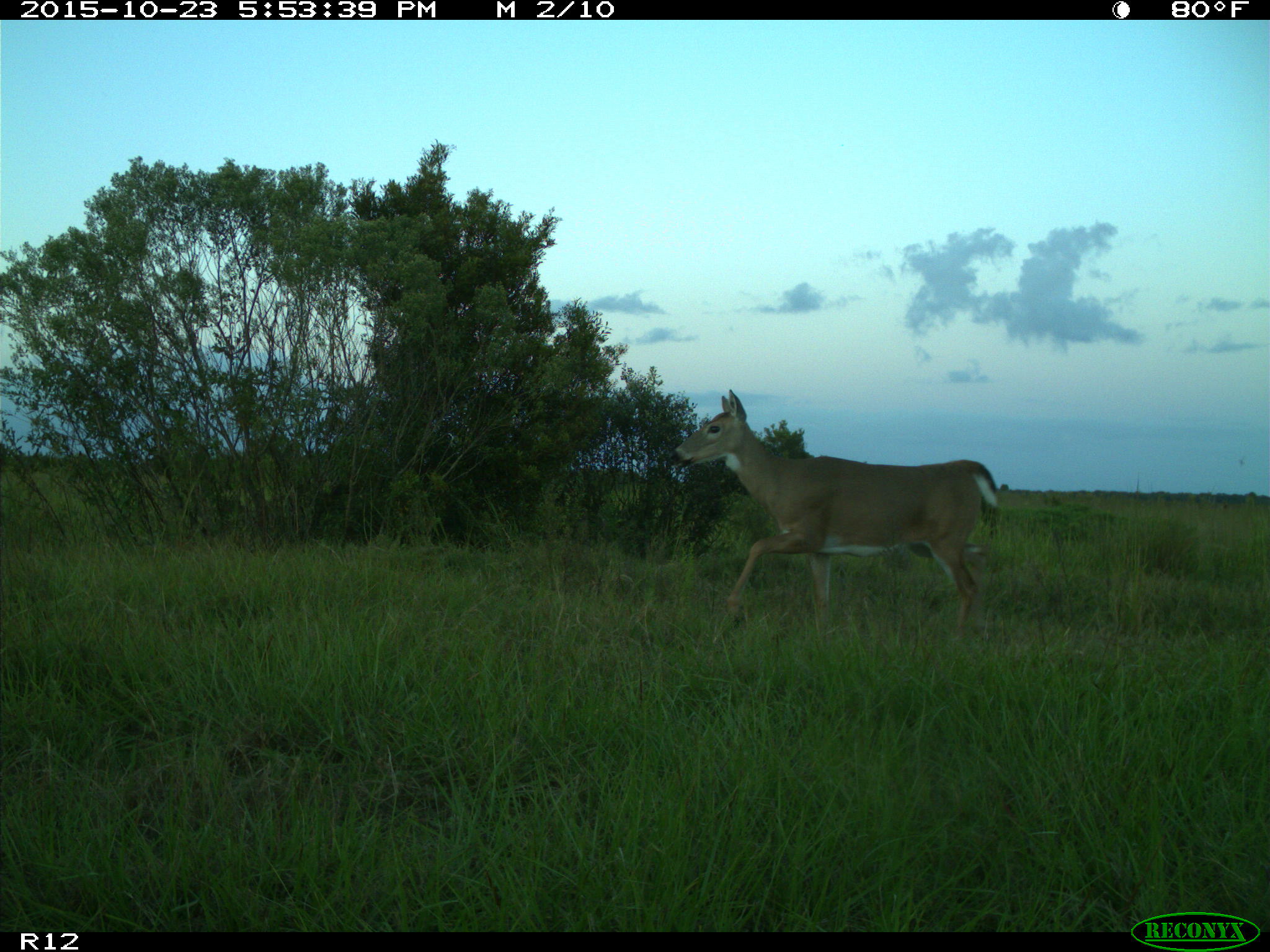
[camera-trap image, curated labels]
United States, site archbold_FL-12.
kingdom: Animalia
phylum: Chordata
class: Mammalia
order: Artiodactyla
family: Cervidae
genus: Odocoileus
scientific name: Odocoileus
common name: deer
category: unidentified deer